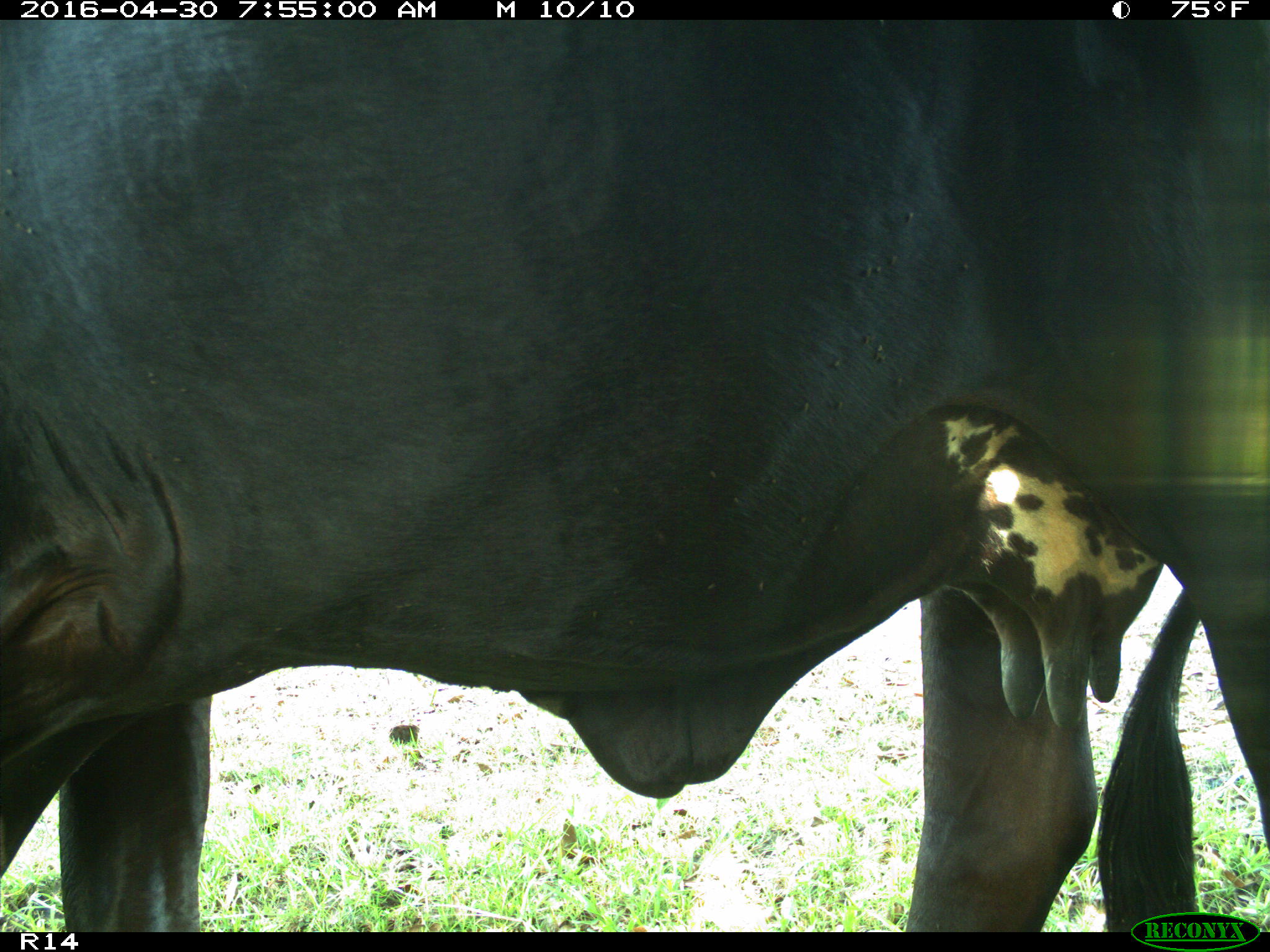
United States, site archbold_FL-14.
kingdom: Animalia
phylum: Chordata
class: Mammalia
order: Artiodactyla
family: Bovidae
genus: Bos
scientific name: Bos taurus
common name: domestic cow